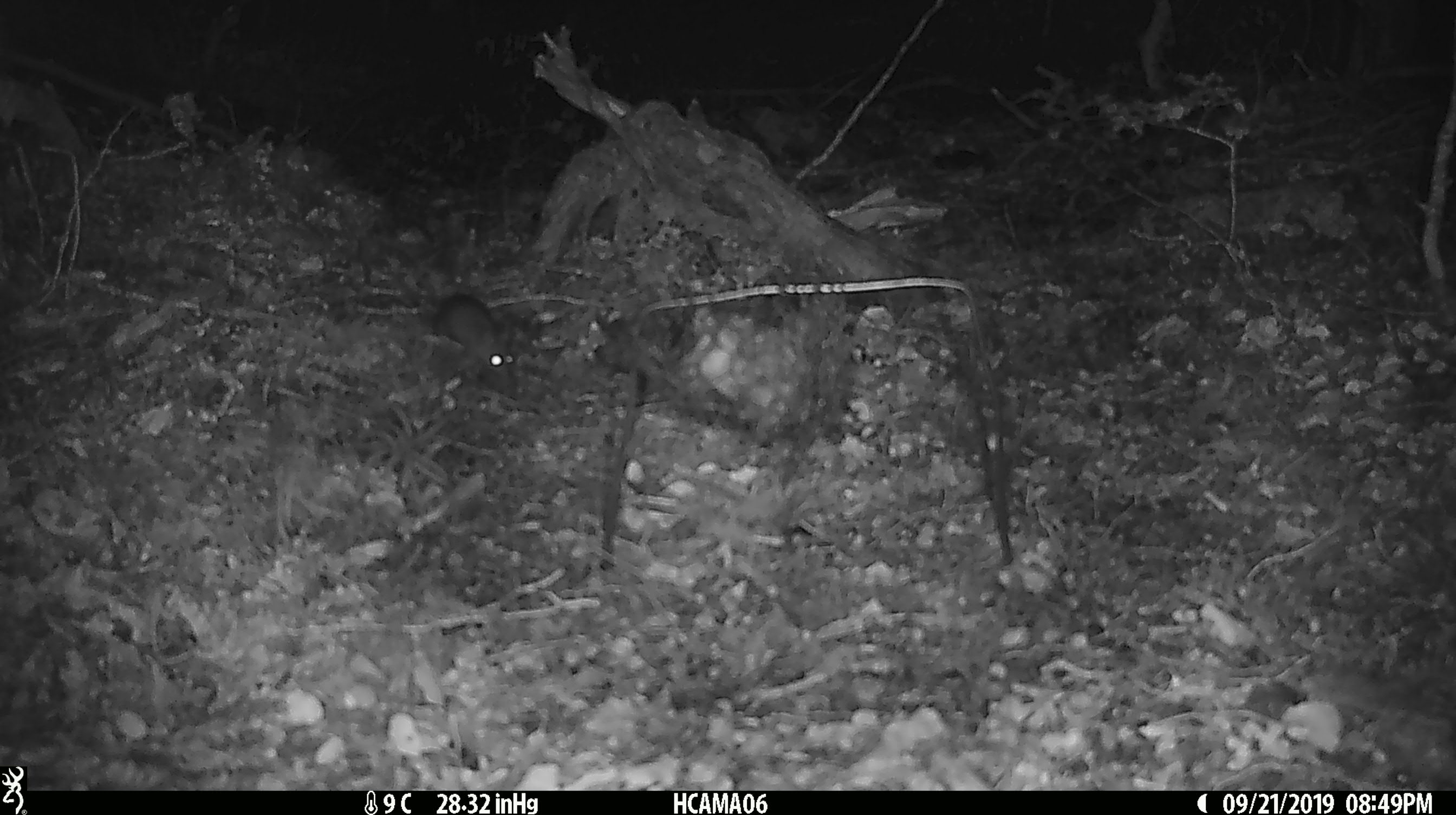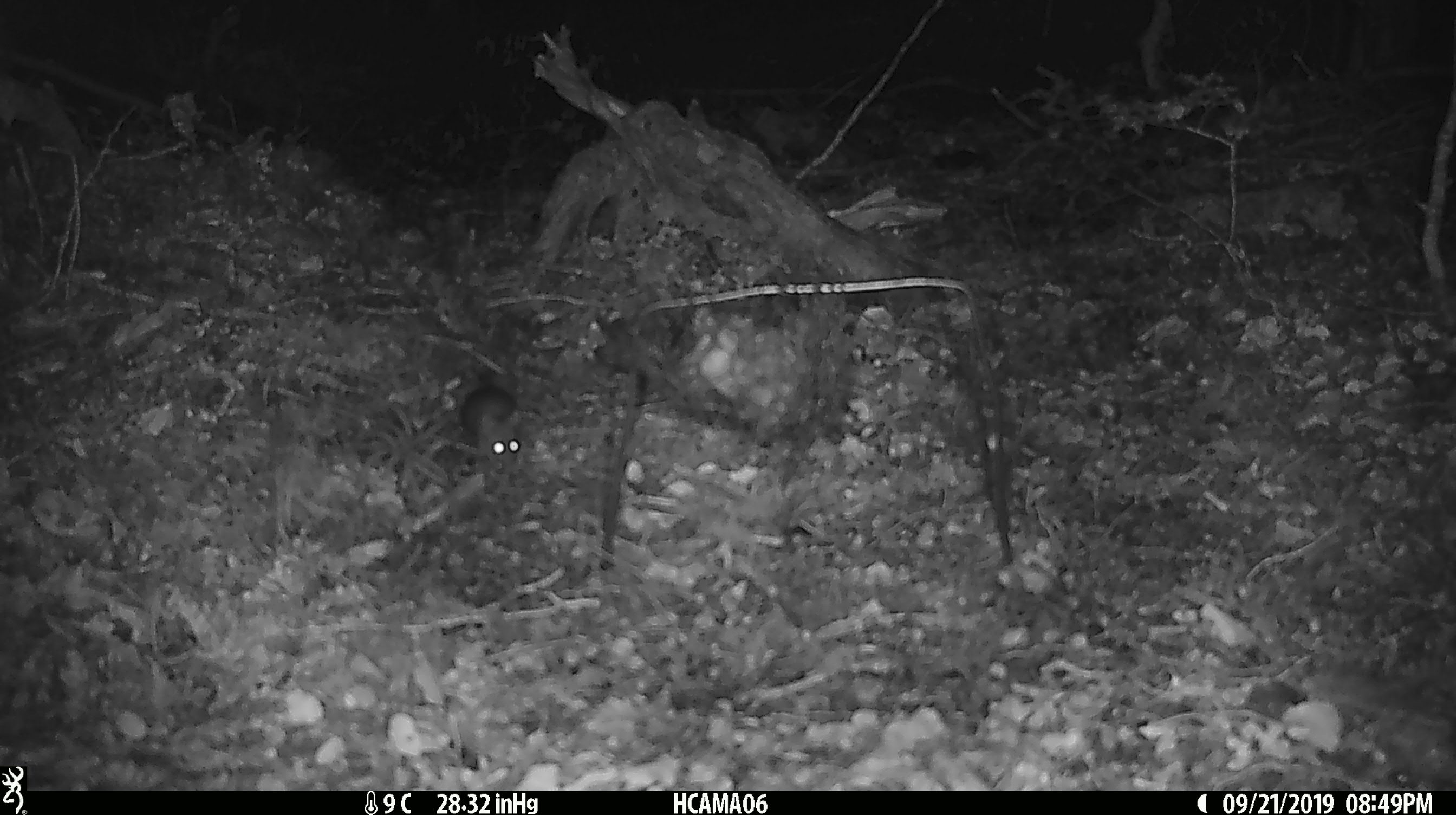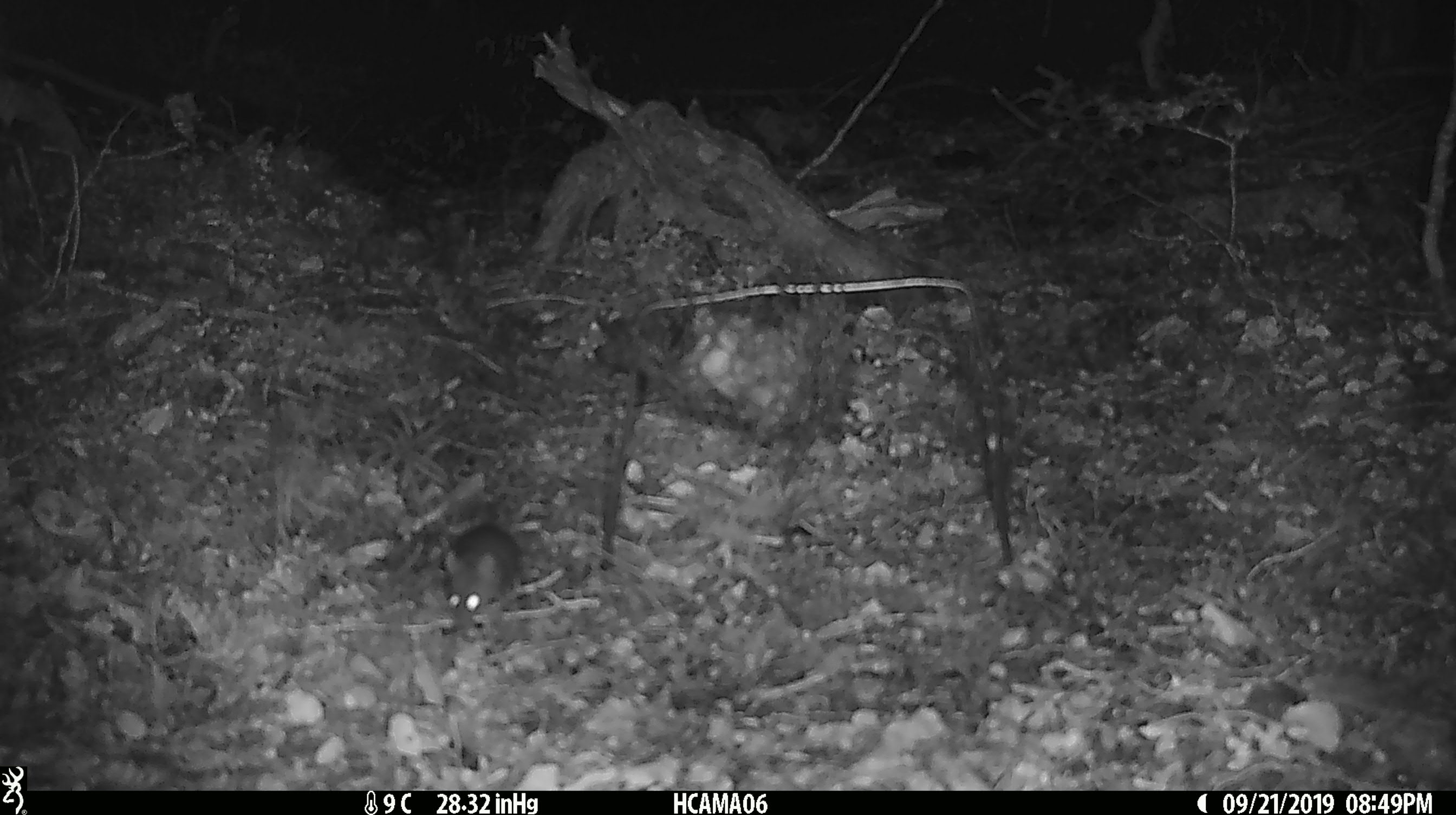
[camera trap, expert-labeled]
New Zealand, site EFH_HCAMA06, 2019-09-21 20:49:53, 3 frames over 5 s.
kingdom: Animalia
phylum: Chordata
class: Mammalia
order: Rodentia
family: Muridae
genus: Mus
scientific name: Mus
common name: mouse